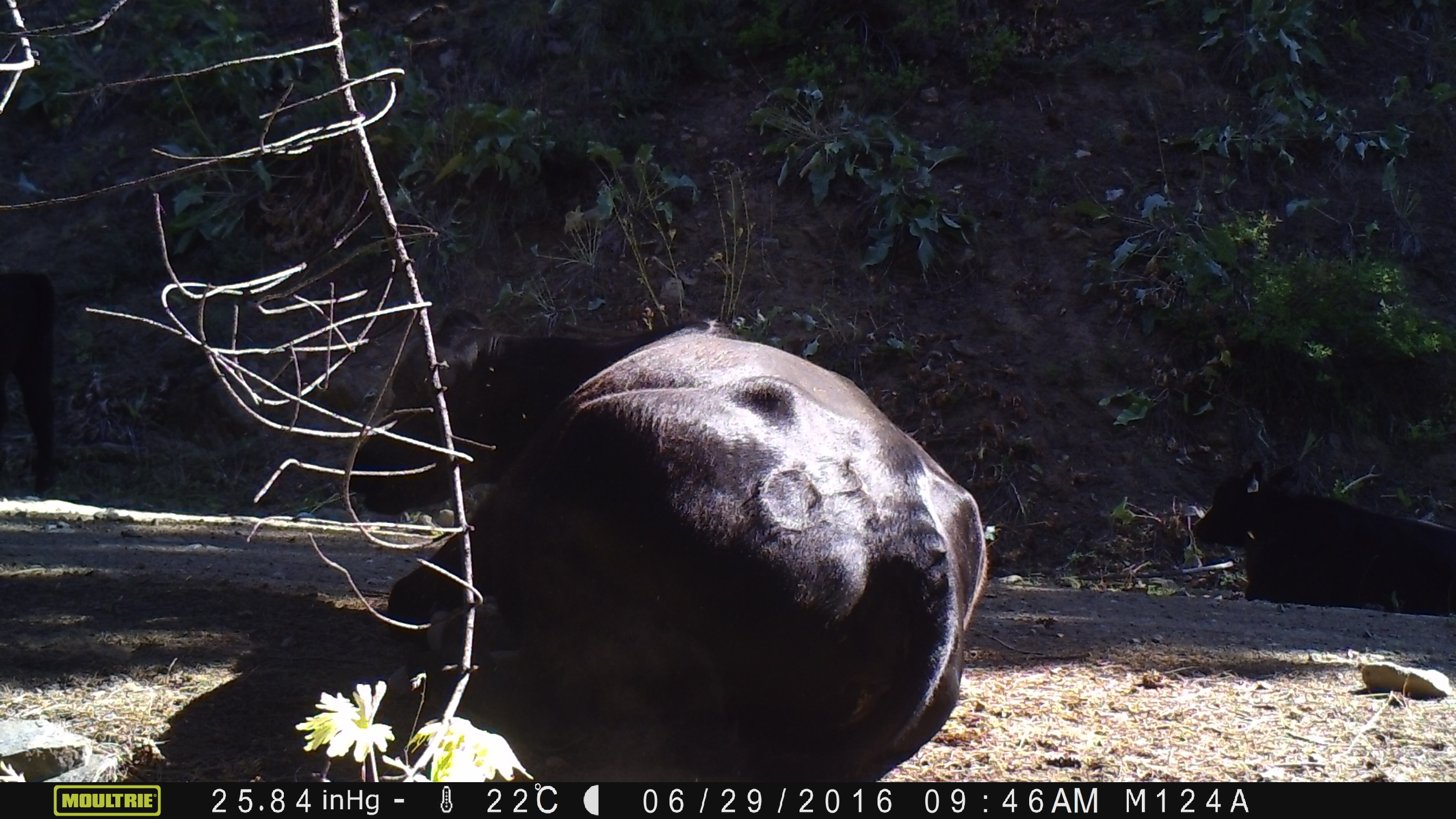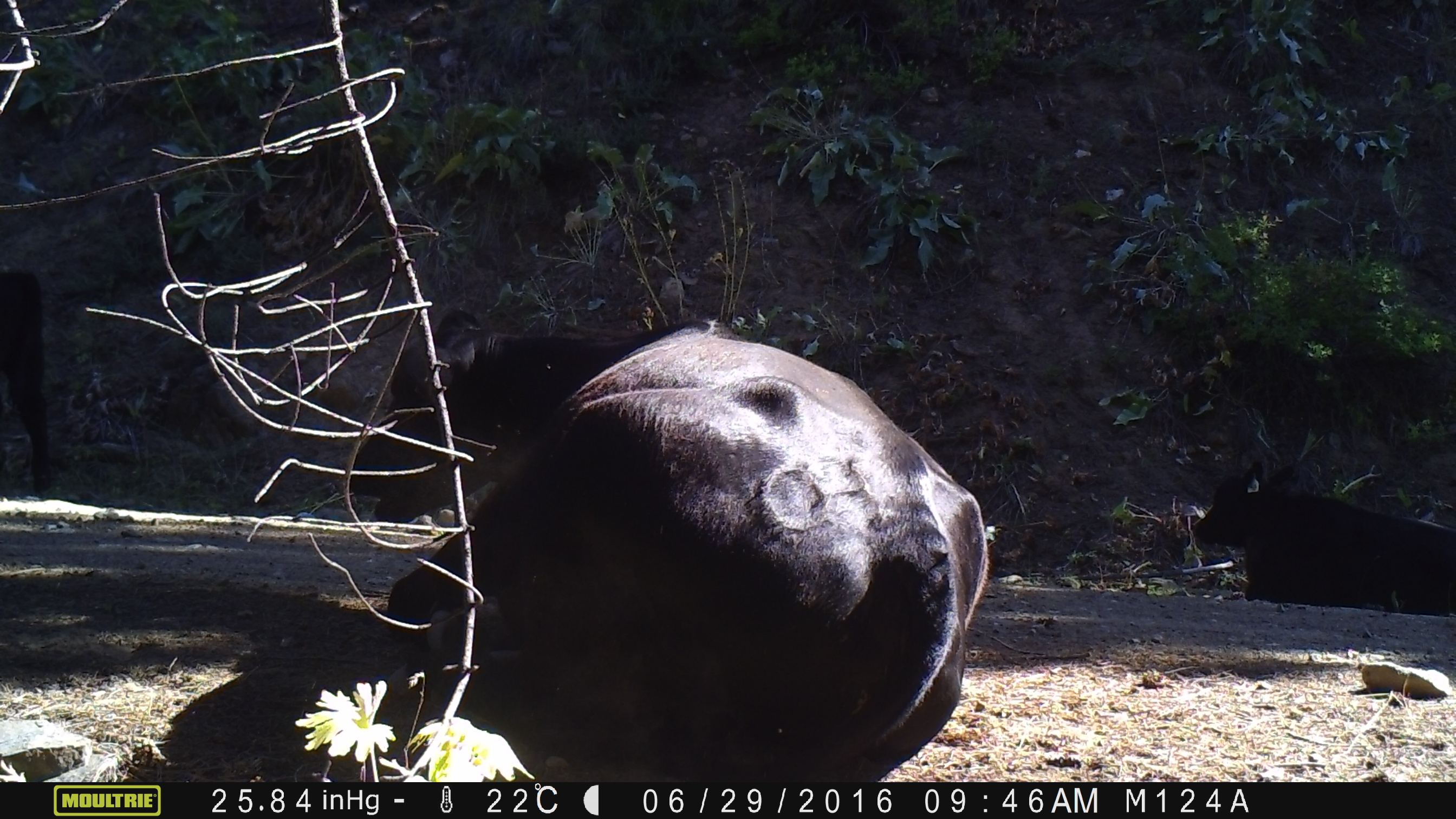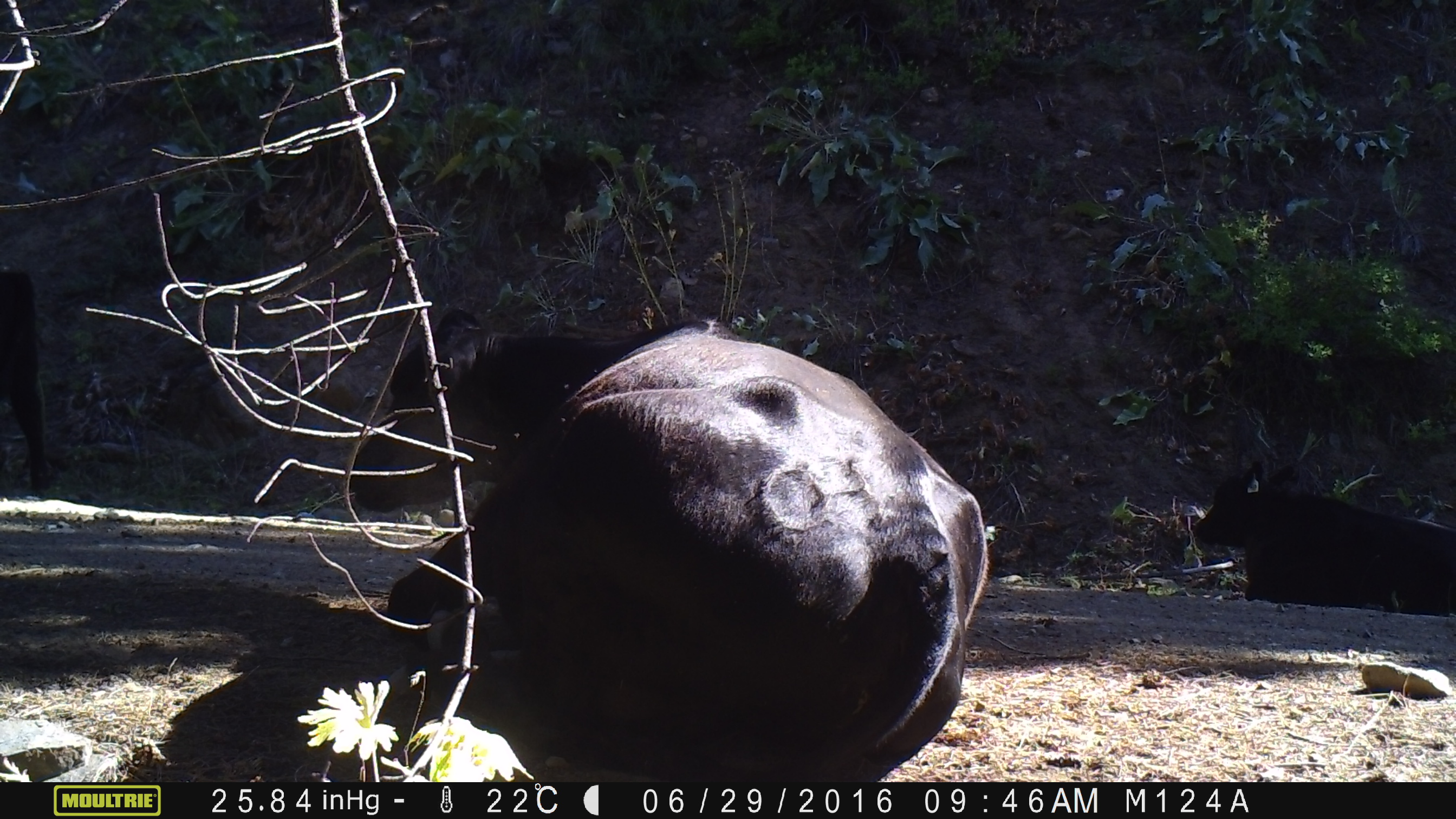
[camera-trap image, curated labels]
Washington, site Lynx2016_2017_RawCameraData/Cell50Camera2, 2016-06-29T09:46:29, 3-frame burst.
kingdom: Animalia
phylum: Chordata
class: Mammalia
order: Artiodactyla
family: Bovidae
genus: Bos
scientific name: Bos taurus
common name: domestic cattle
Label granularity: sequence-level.